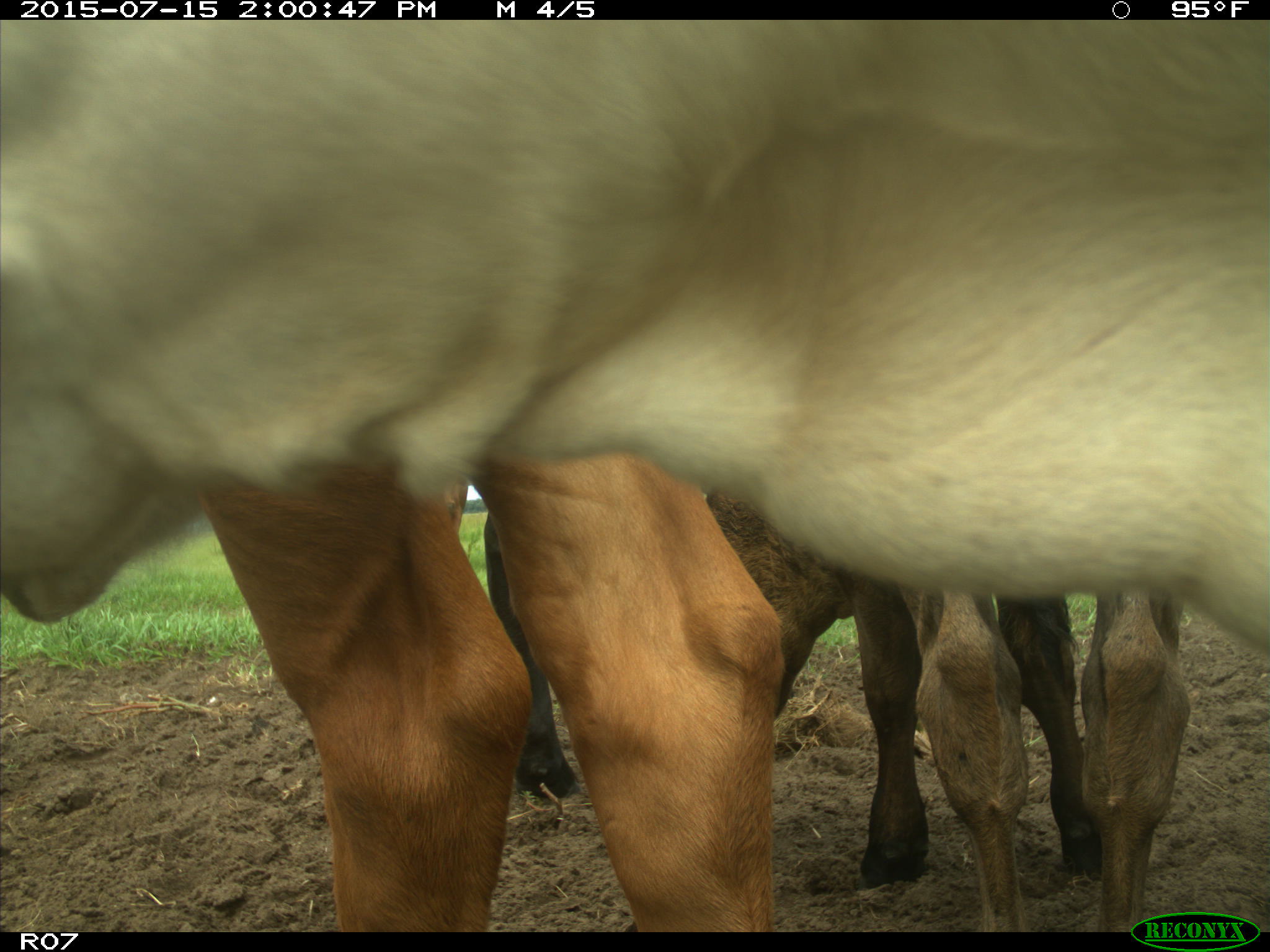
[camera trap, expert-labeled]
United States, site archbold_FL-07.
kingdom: Animalia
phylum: Chordata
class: Mammalia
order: Artiodactyla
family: Bovidae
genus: Bos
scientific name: Bos taurus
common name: domestic cow